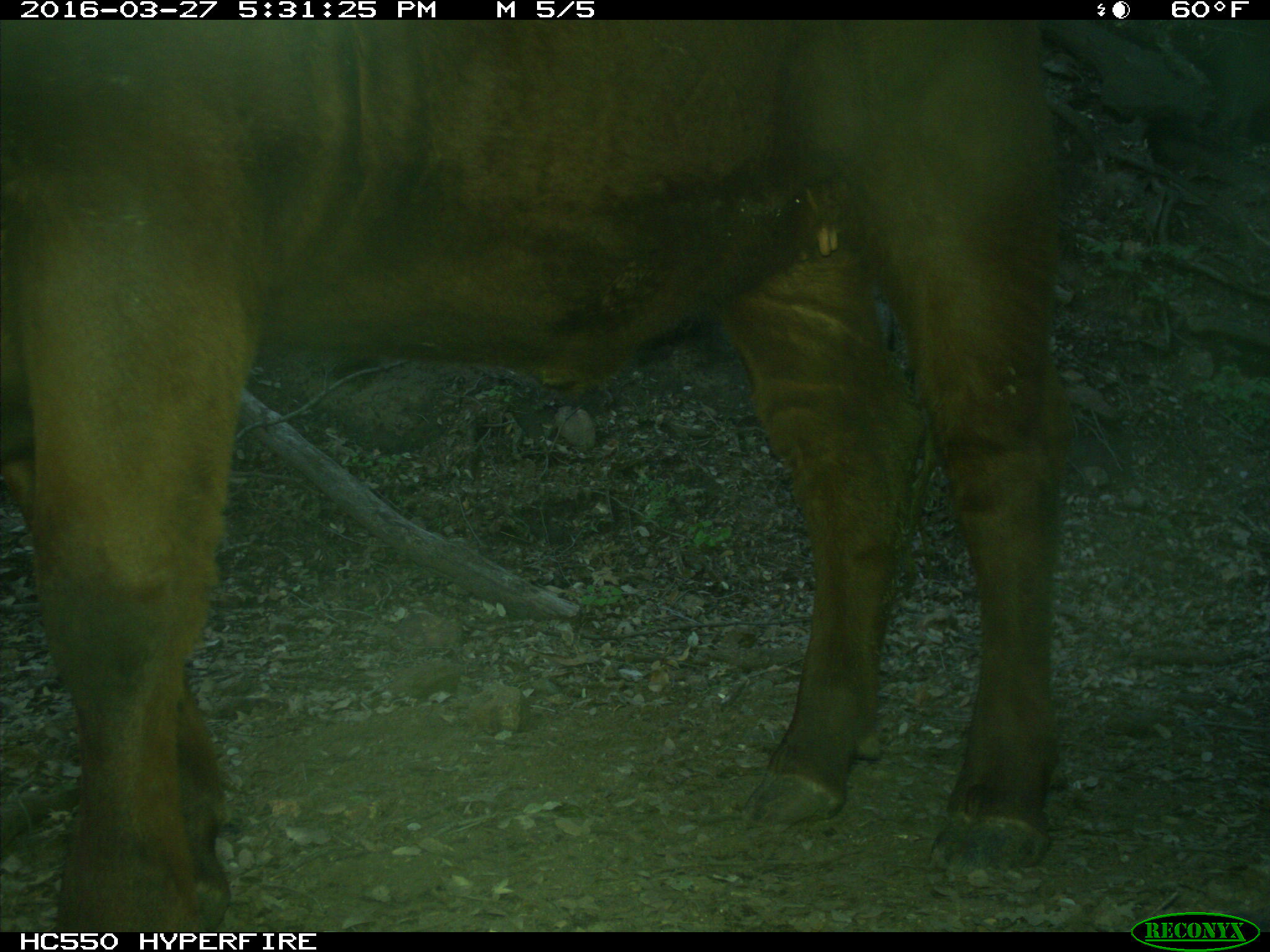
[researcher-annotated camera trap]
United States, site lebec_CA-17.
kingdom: Animalia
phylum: Chordata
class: Mammalia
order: Artiodactyla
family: Bovidae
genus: Bos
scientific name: Bos taurus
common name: domestic cow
Bos taurus (domestic cow).